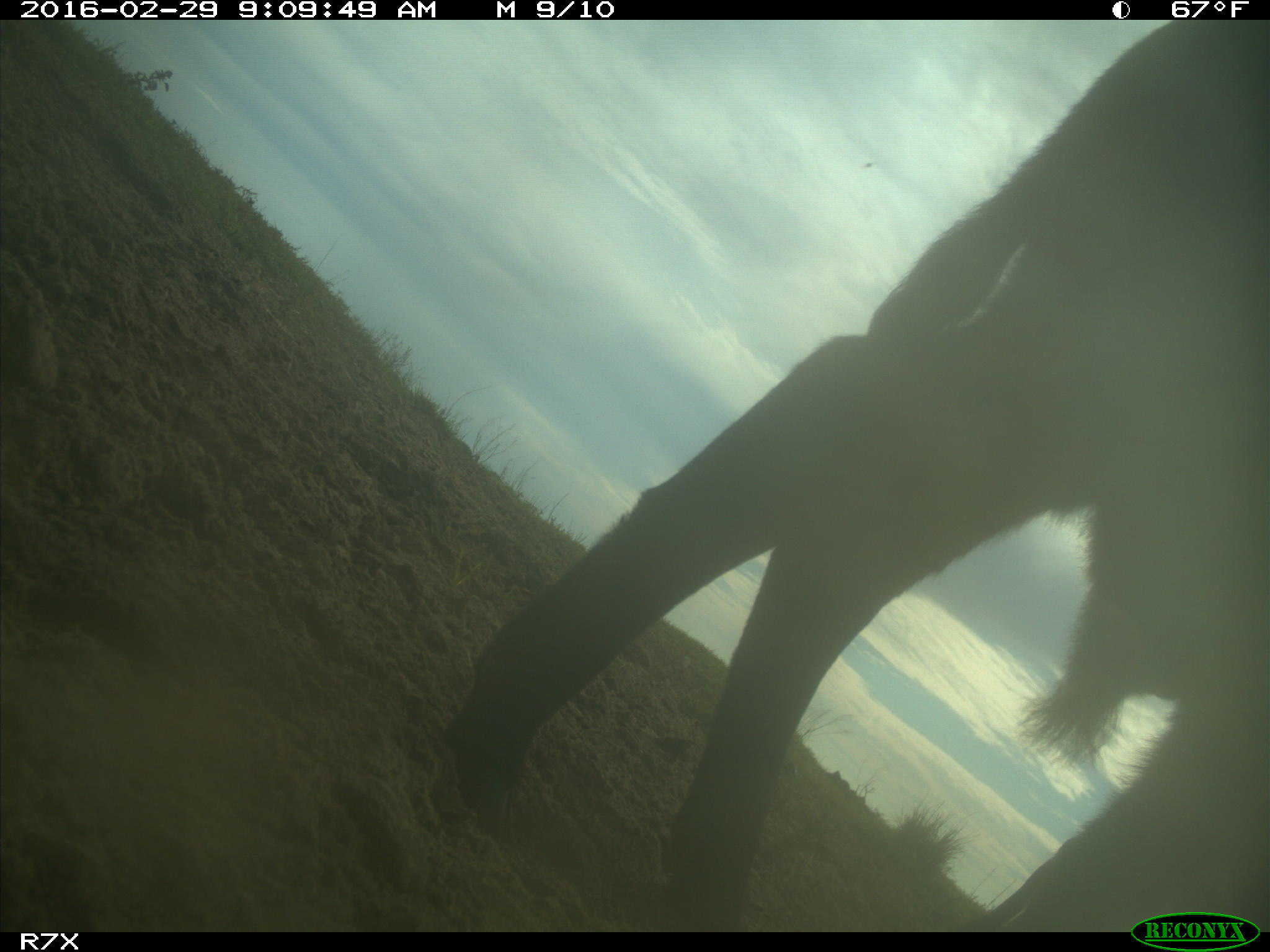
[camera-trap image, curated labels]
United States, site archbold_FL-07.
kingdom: Animalia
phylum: Chordata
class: Mammalia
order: Artiodactyla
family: Bovidae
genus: Bos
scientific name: Bos taurus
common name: domestic cow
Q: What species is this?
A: Bos taurus (domestic cow).